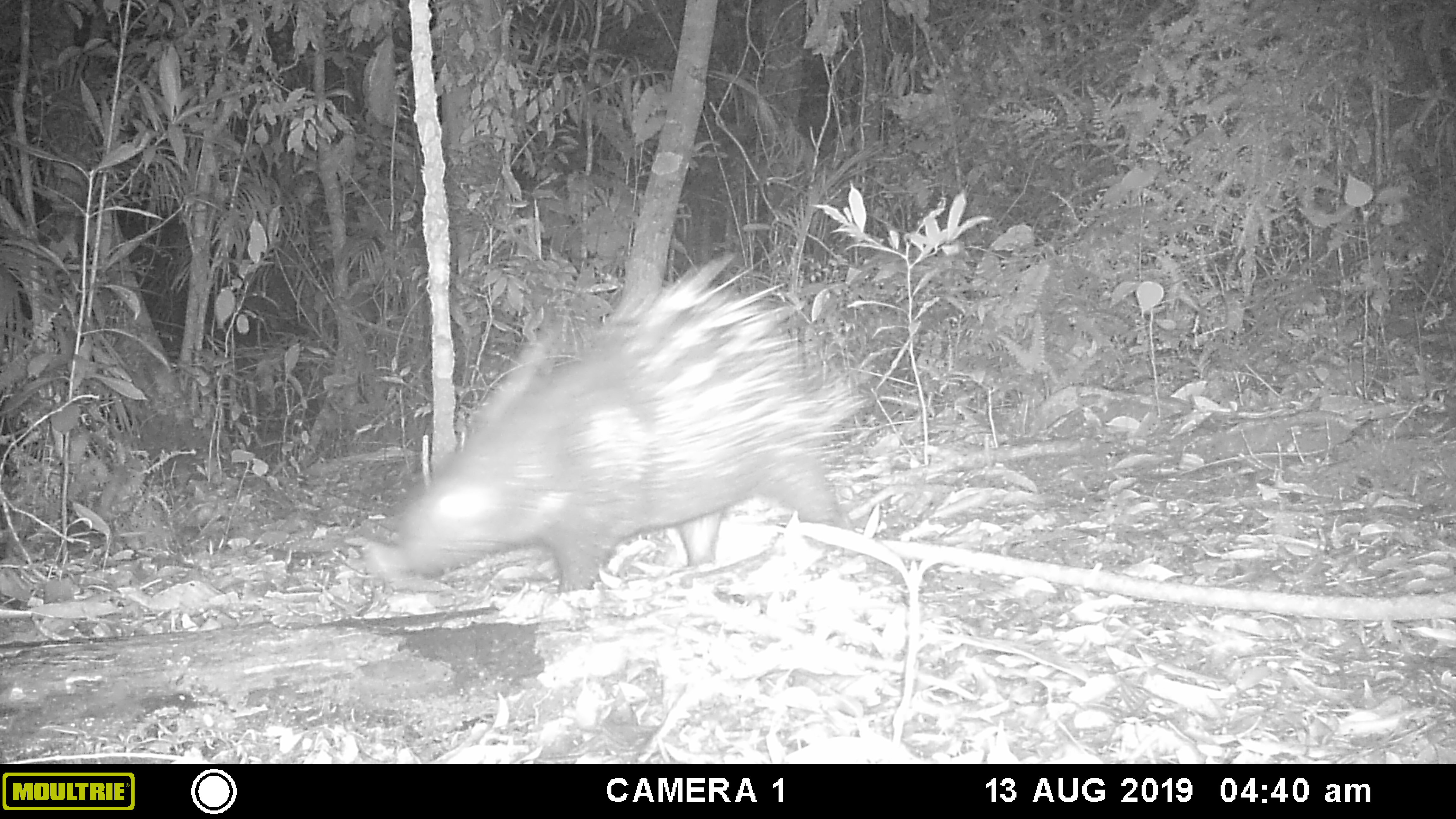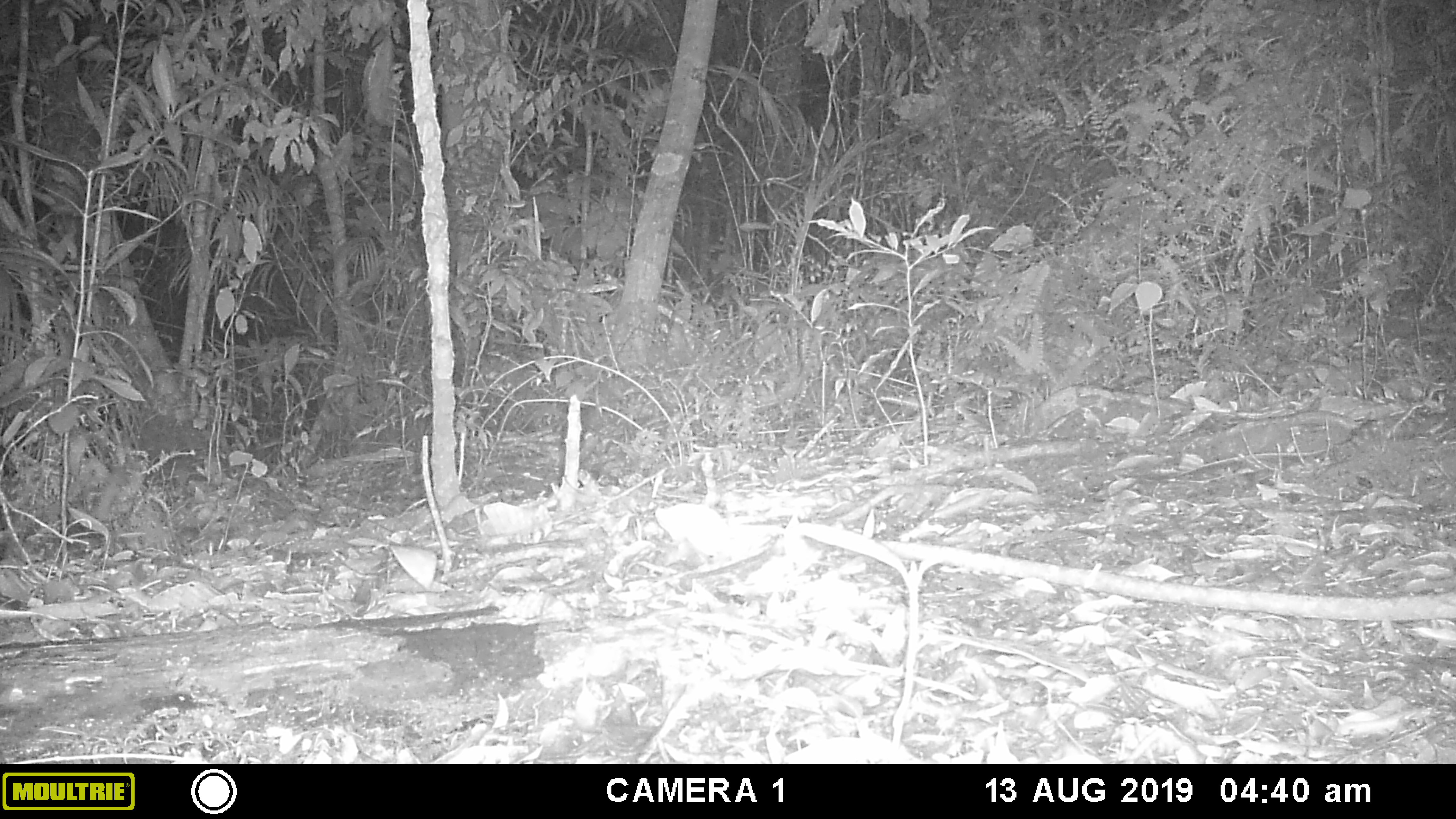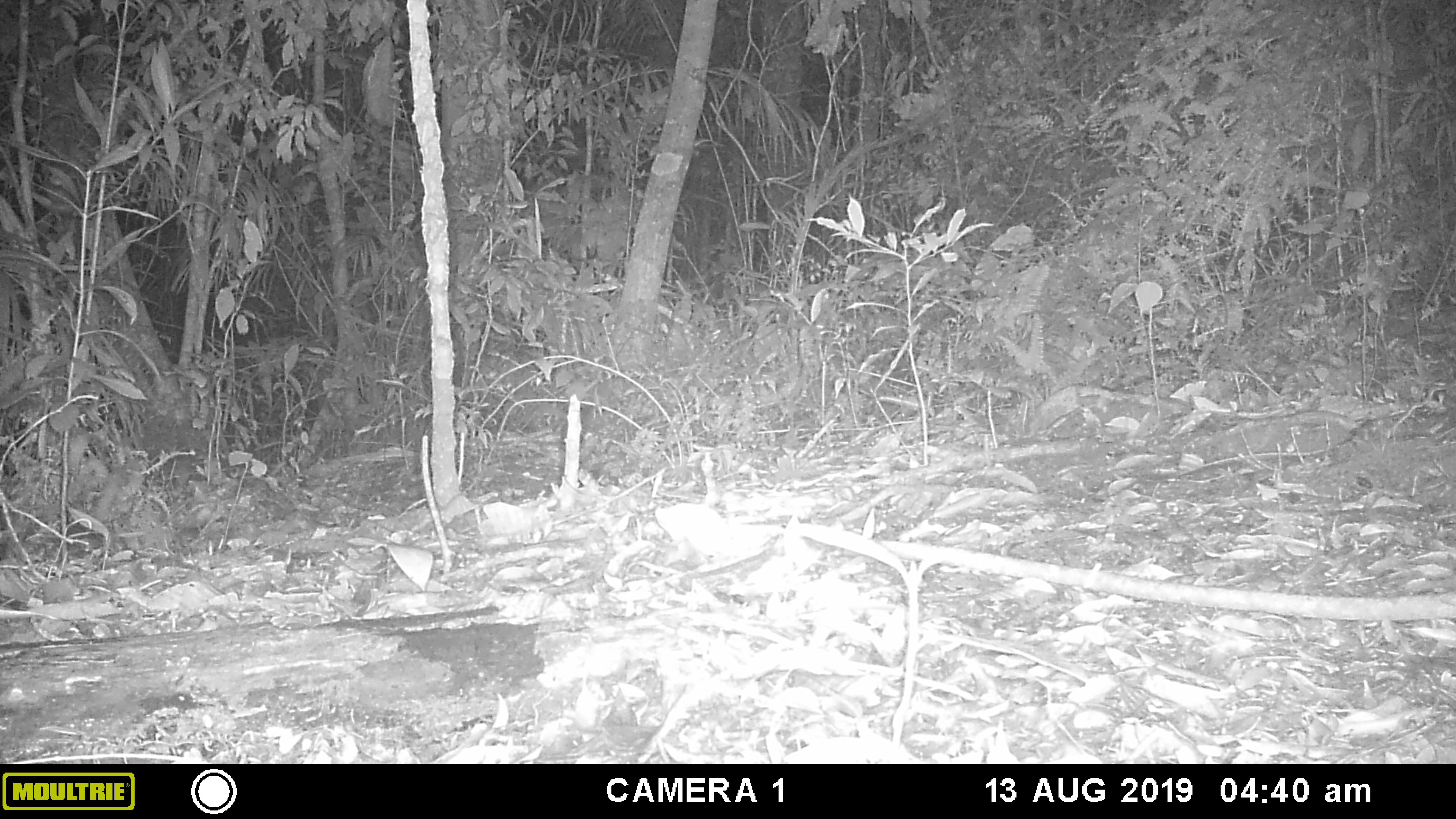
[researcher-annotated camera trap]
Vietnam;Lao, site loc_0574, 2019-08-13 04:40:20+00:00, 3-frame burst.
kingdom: Animalia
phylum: Chordata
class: Mammalia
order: Rodentia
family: Hystricidae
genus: Hystrix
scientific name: Hystrix brachyura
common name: malayan porcupine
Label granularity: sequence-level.